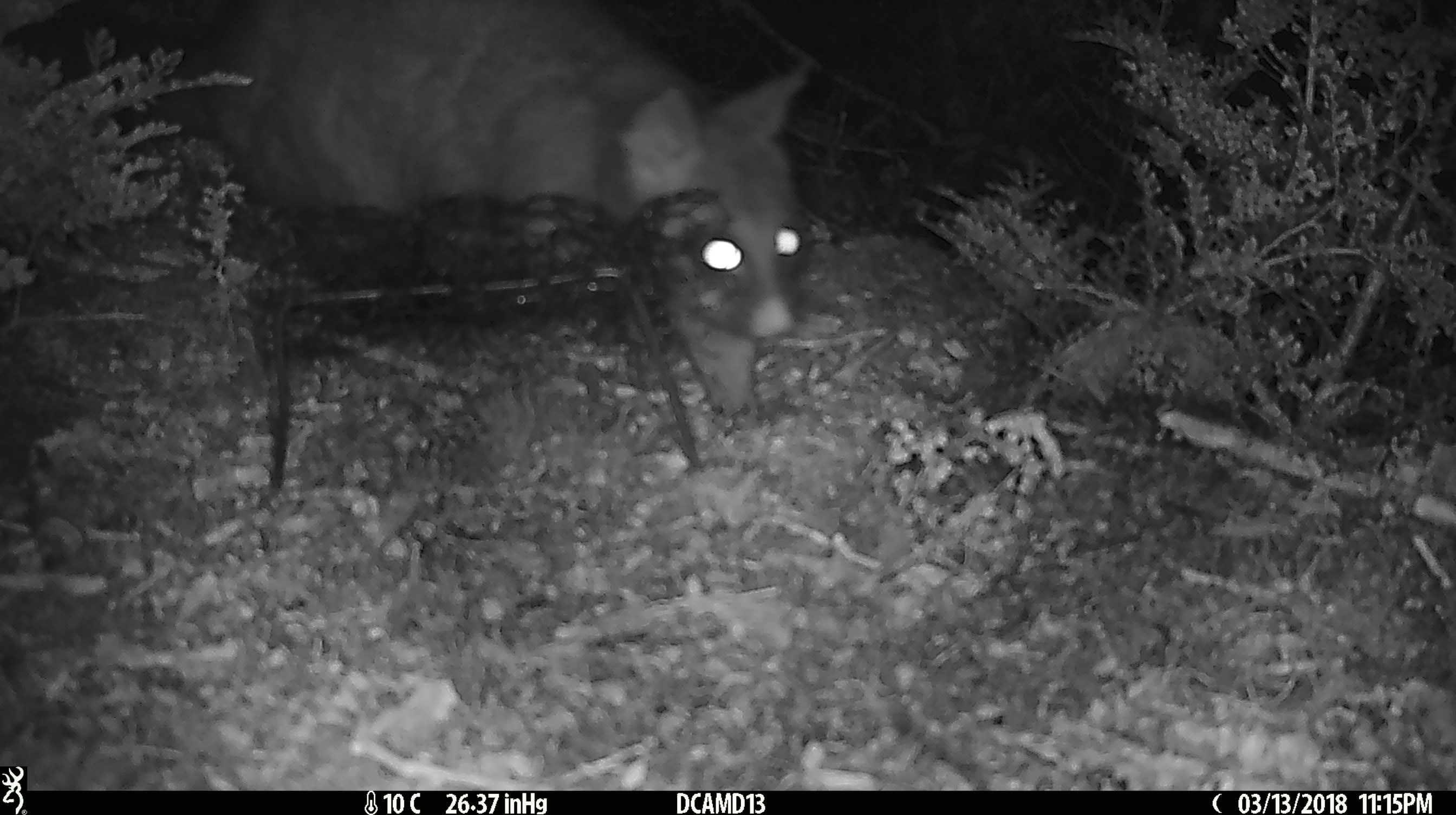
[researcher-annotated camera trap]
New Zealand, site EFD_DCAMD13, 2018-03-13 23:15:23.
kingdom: Animalia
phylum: Chordata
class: Mammalia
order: Diprotodontia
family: Phalangeridae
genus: Trichosurus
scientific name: Trichosurus vulpecula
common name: common brushtail possum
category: possum